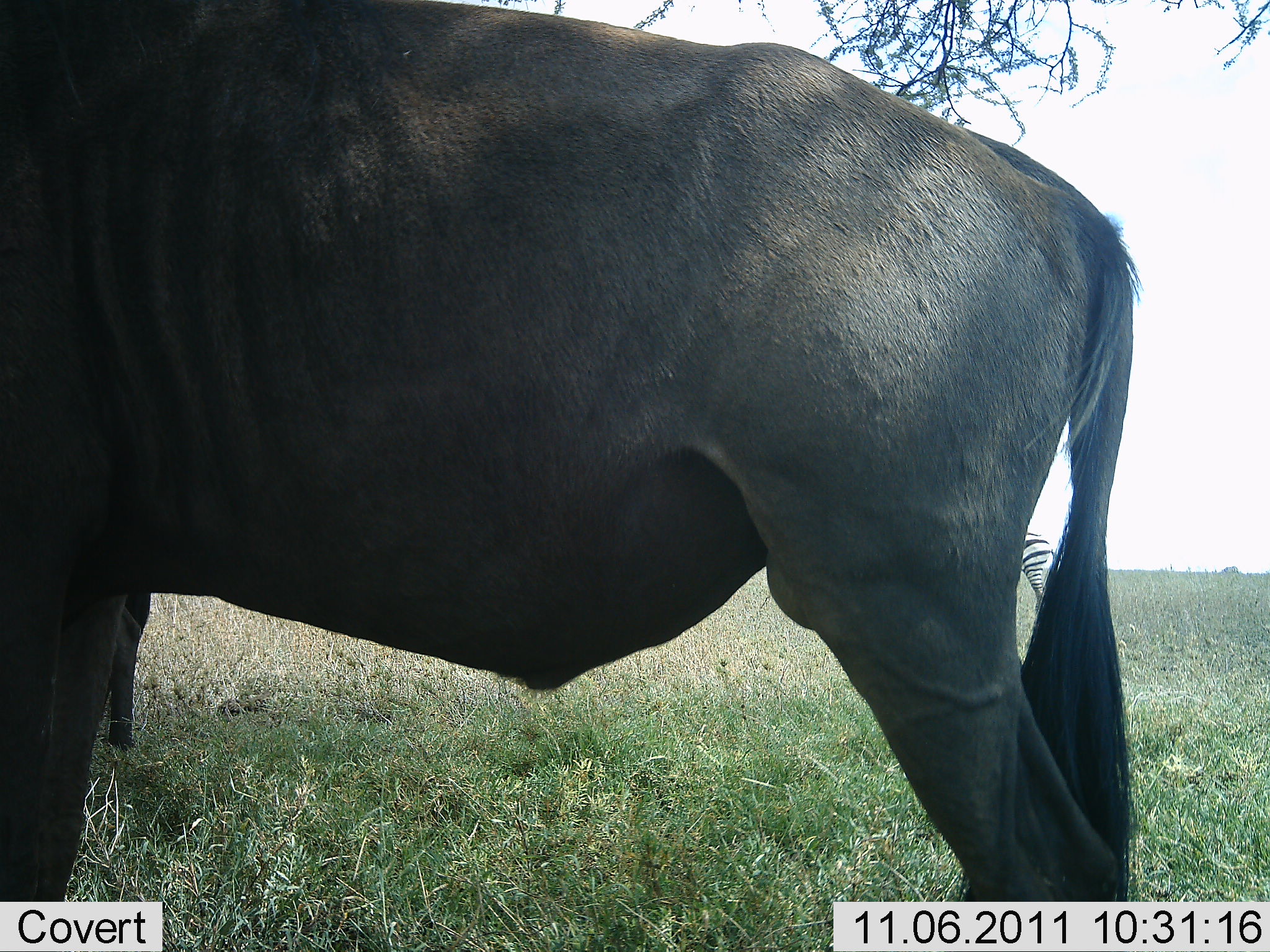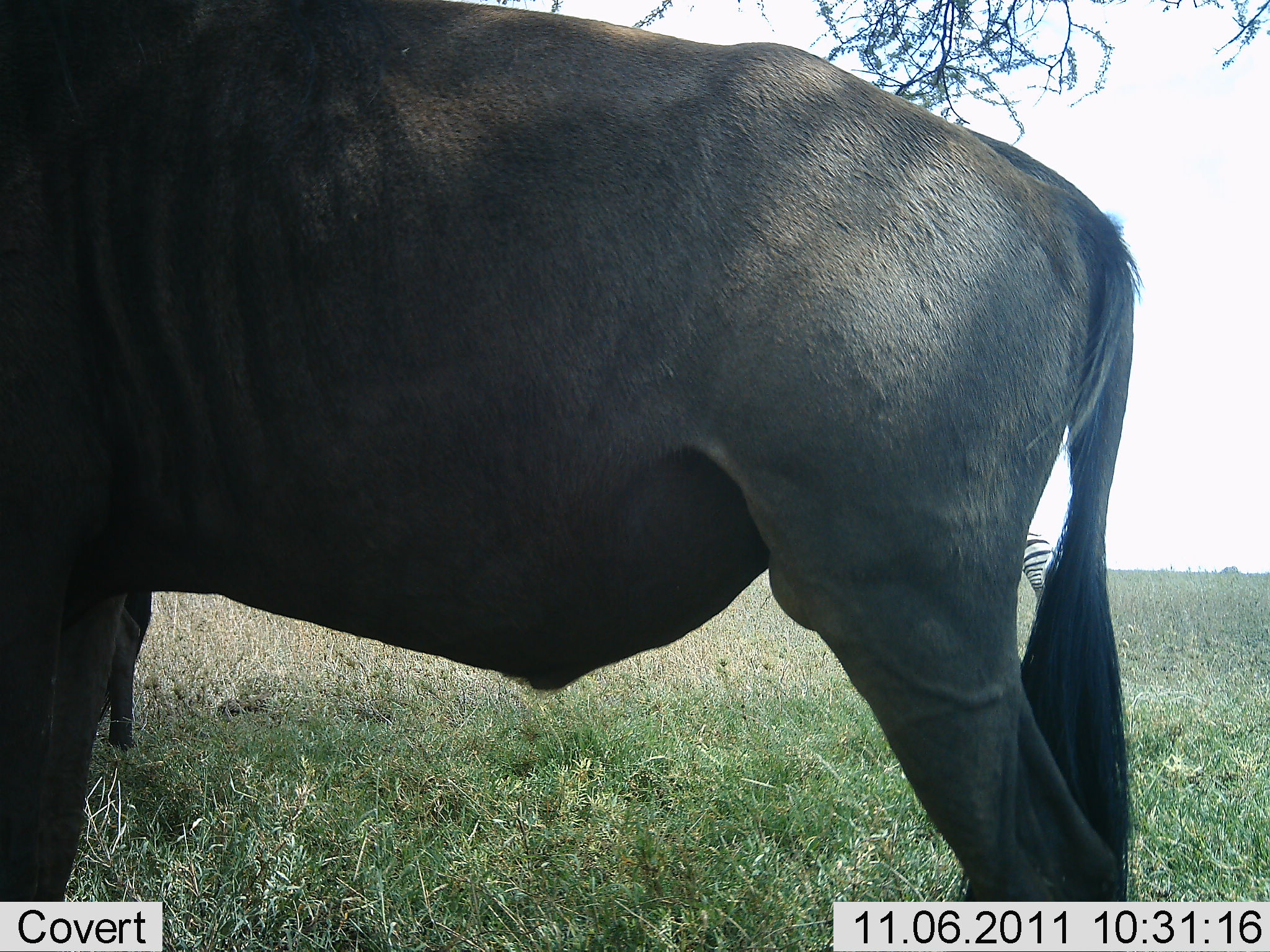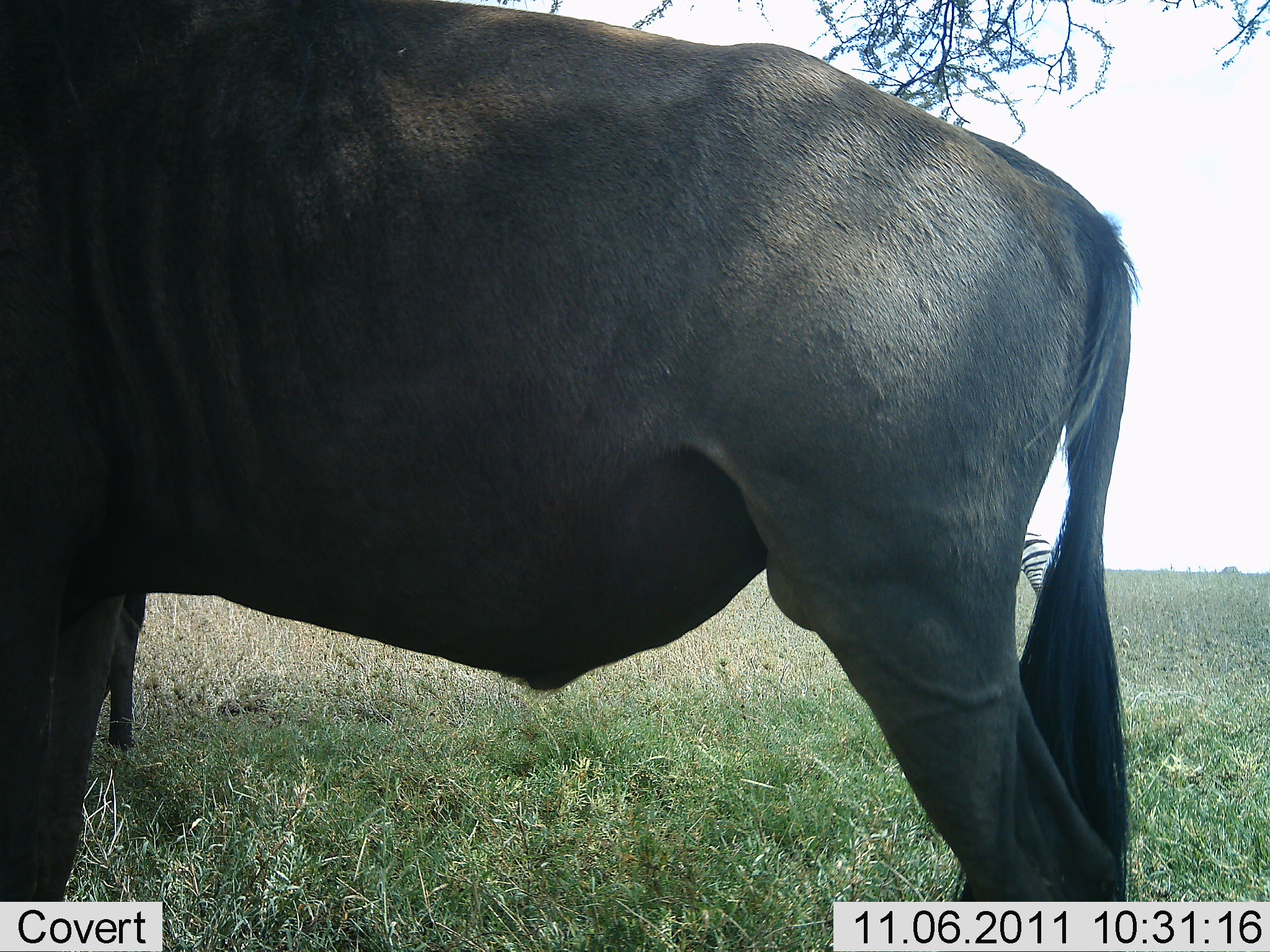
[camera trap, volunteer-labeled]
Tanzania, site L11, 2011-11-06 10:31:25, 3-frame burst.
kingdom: Animalia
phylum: Chordata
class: Mammalia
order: Artiodactyla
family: Bovidae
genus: Connochaetes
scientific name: Connochaetes taurinus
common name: blue wildebeest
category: wildebeest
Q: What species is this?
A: Wildebeest (blue wildebeest) (Connochaetes taurinus).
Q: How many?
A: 1.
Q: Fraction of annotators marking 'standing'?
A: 100%.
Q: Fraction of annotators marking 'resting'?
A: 0%.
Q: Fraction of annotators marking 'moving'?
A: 0%.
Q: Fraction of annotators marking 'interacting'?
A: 0%.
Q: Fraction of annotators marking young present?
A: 0%.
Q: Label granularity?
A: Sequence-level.